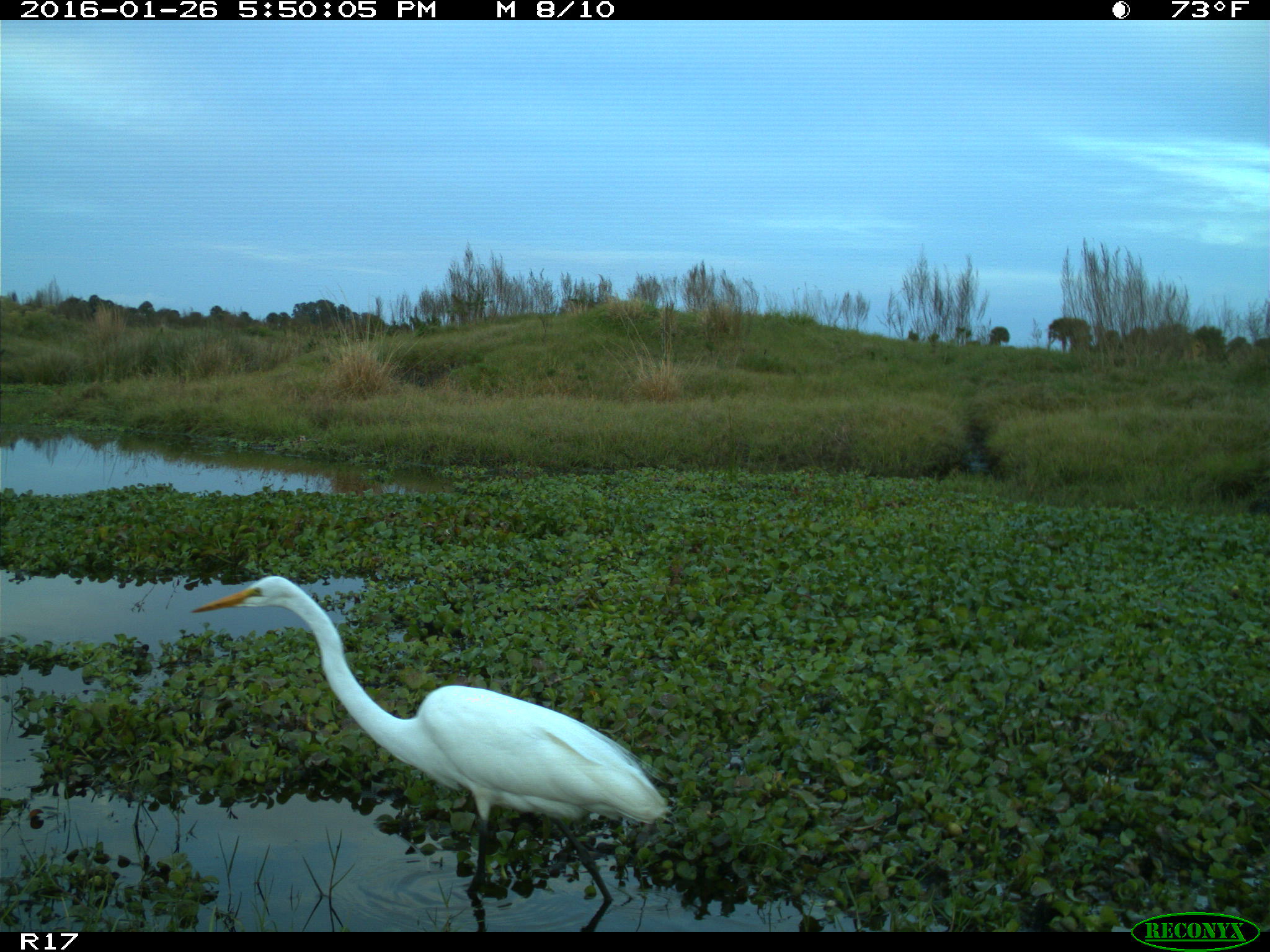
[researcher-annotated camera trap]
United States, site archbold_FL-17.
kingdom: Animalia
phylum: Chordata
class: Aves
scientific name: Aves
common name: birds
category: unidentified bird